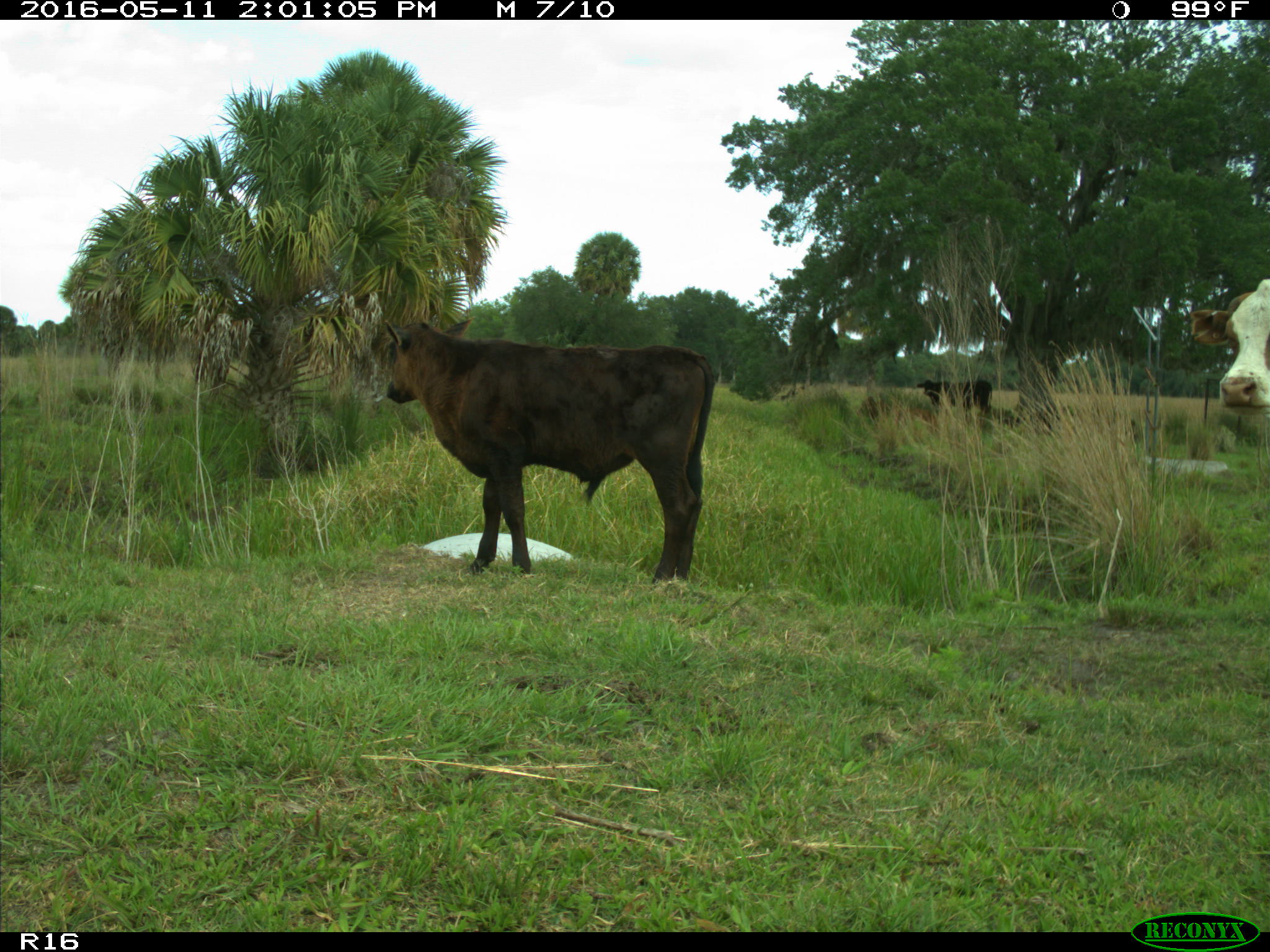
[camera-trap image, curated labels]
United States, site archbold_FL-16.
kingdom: Animalia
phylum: Chordata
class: Mammalia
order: Artiodactyla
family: Bovidae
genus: Bos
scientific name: Bos taurus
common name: domestic cow